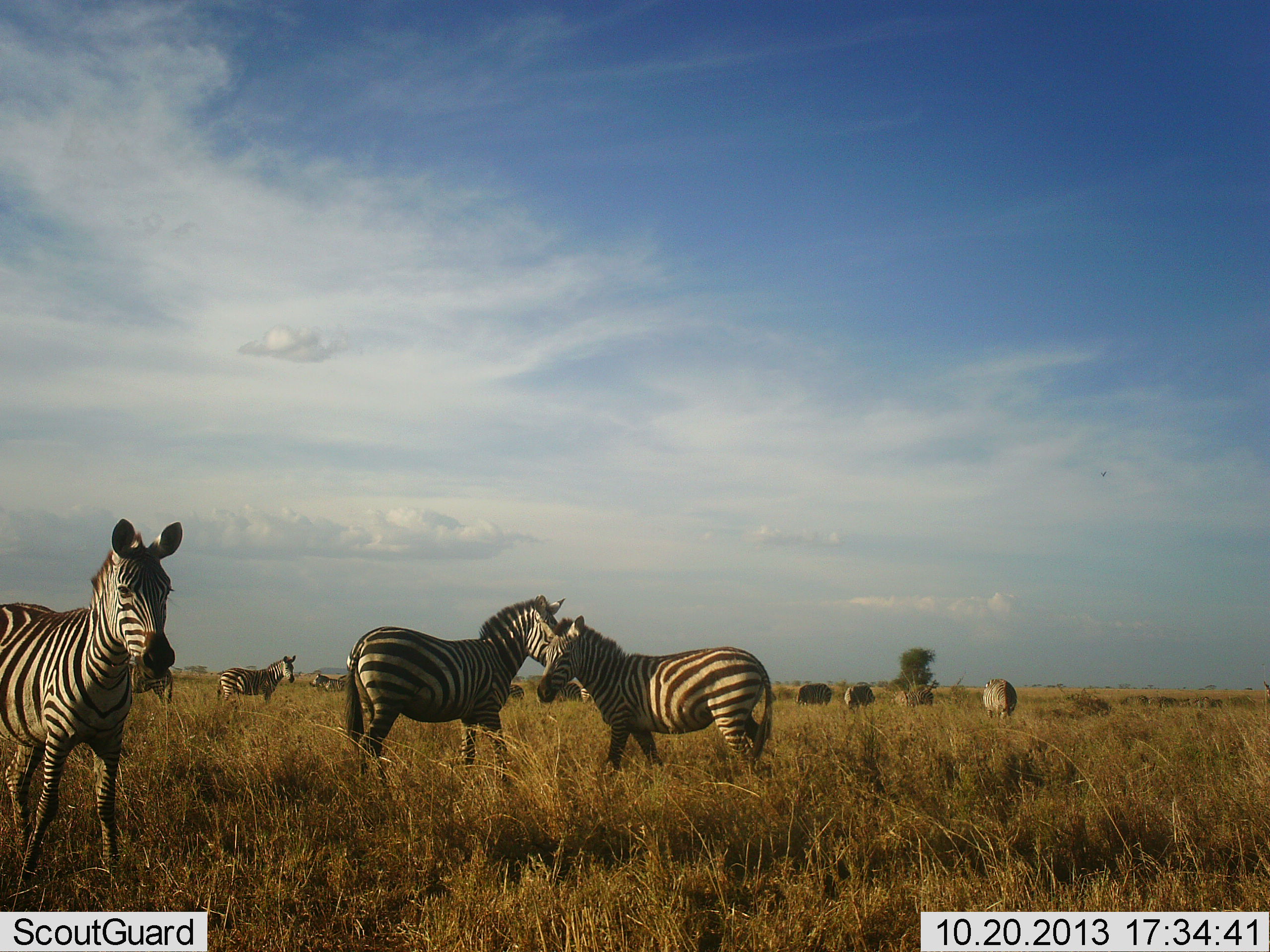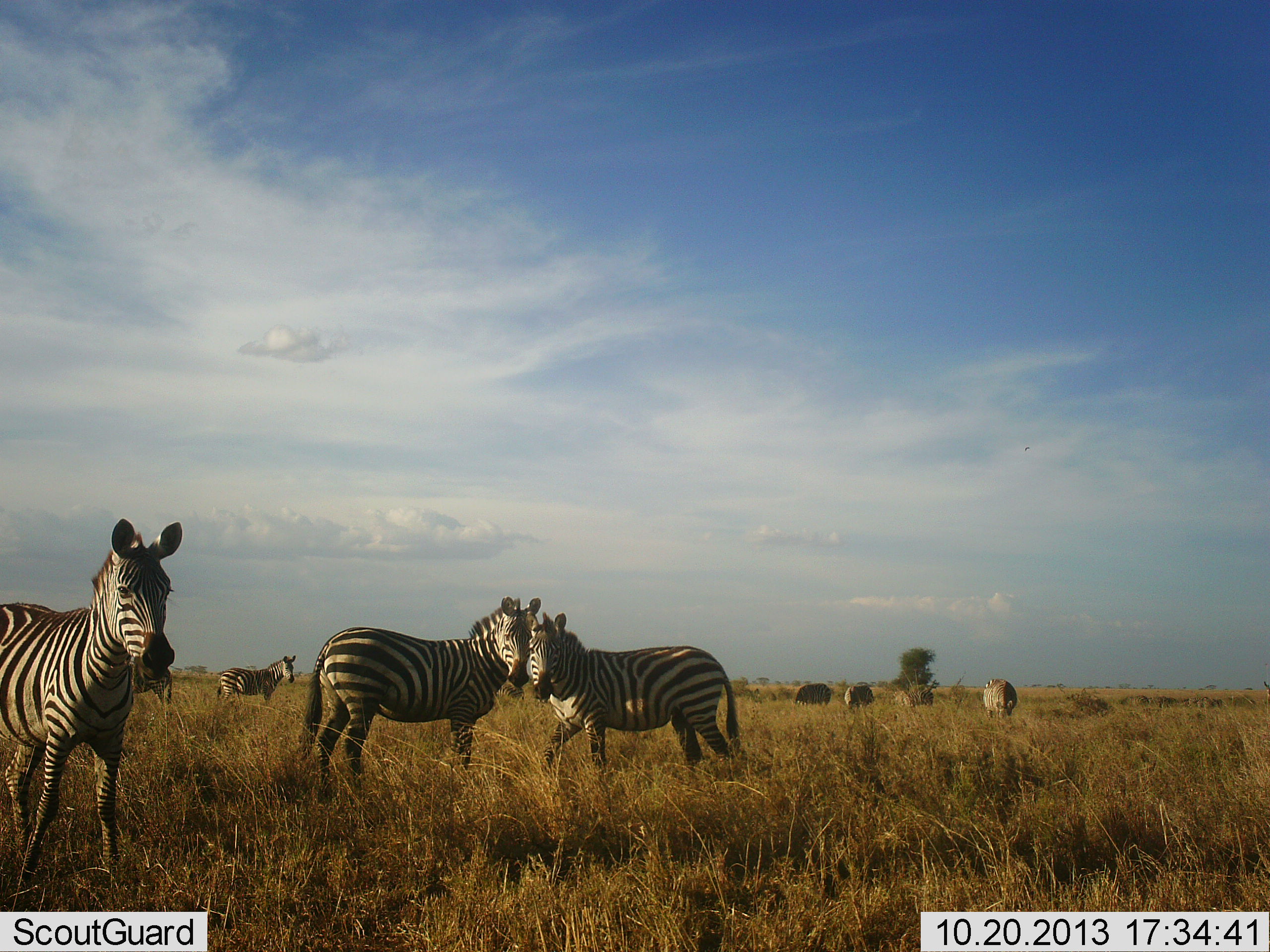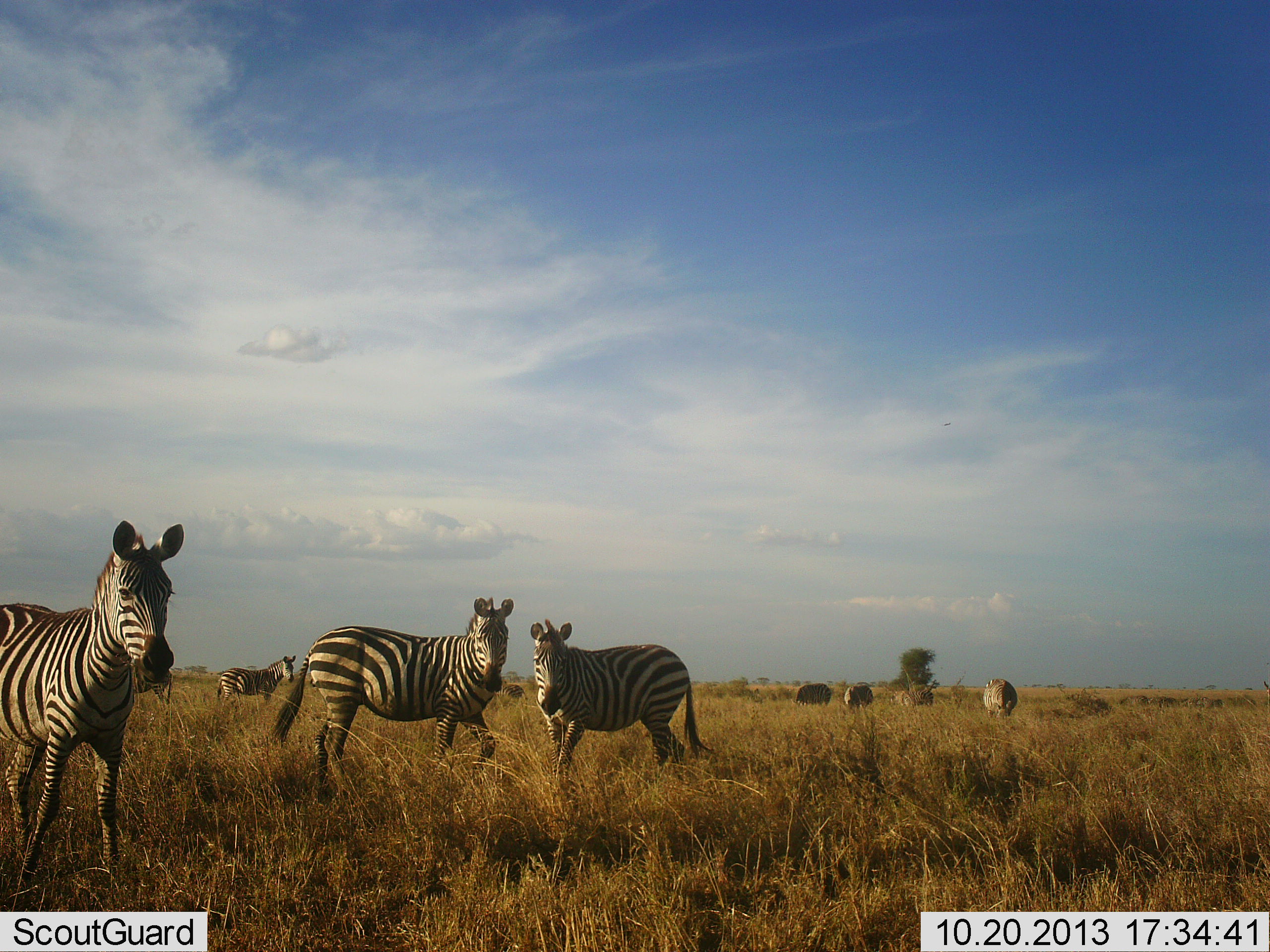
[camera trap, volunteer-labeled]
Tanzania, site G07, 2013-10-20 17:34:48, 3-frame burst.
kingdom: Animalia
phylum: Chordata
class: Mammalia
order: Perissodactyla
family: Equidae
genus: Equus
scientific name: Equus quagga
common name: plains zebra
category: zebra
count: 5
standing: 87%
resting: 3%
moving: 35%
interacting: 26%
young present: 3%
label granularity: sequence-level